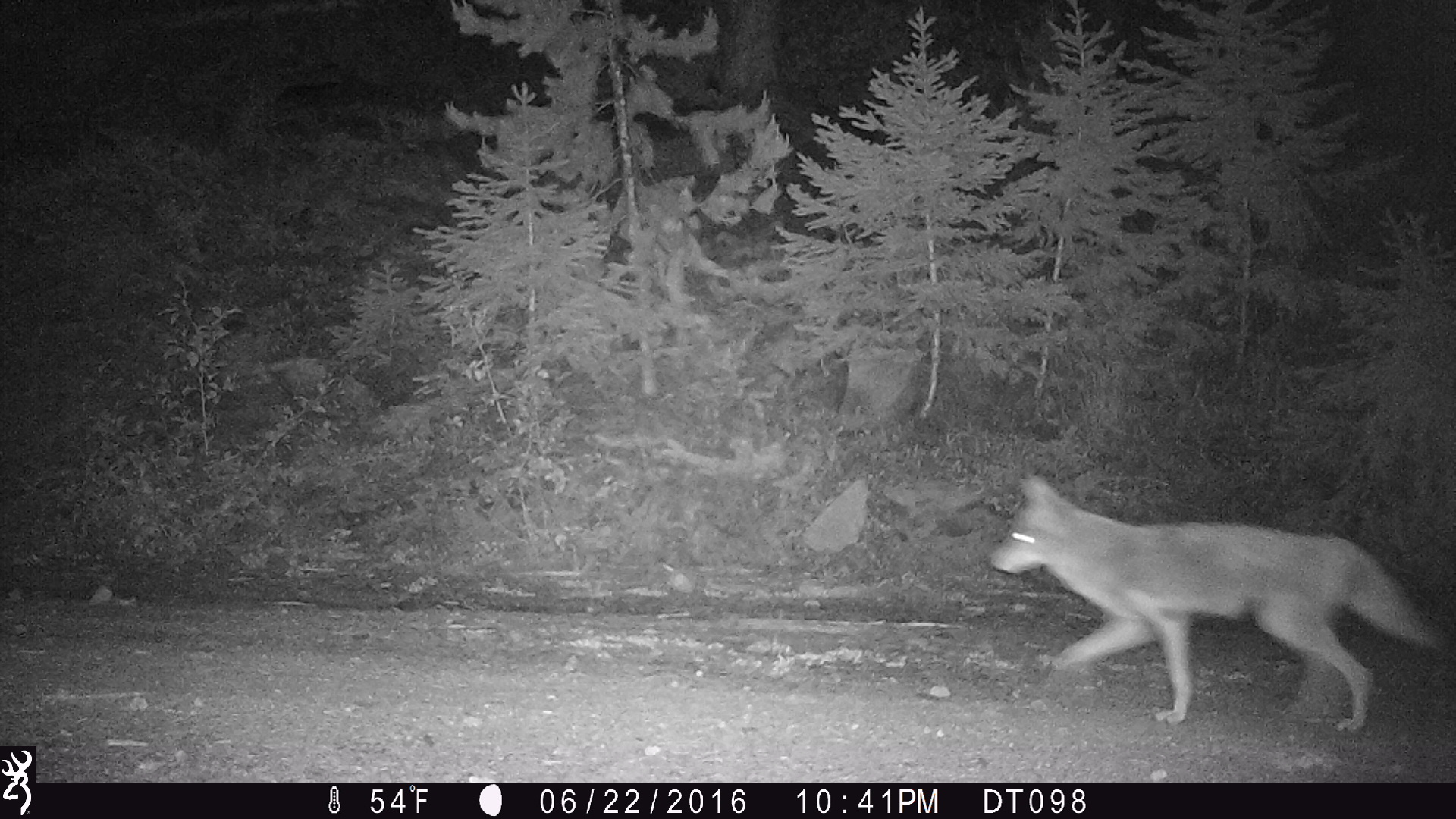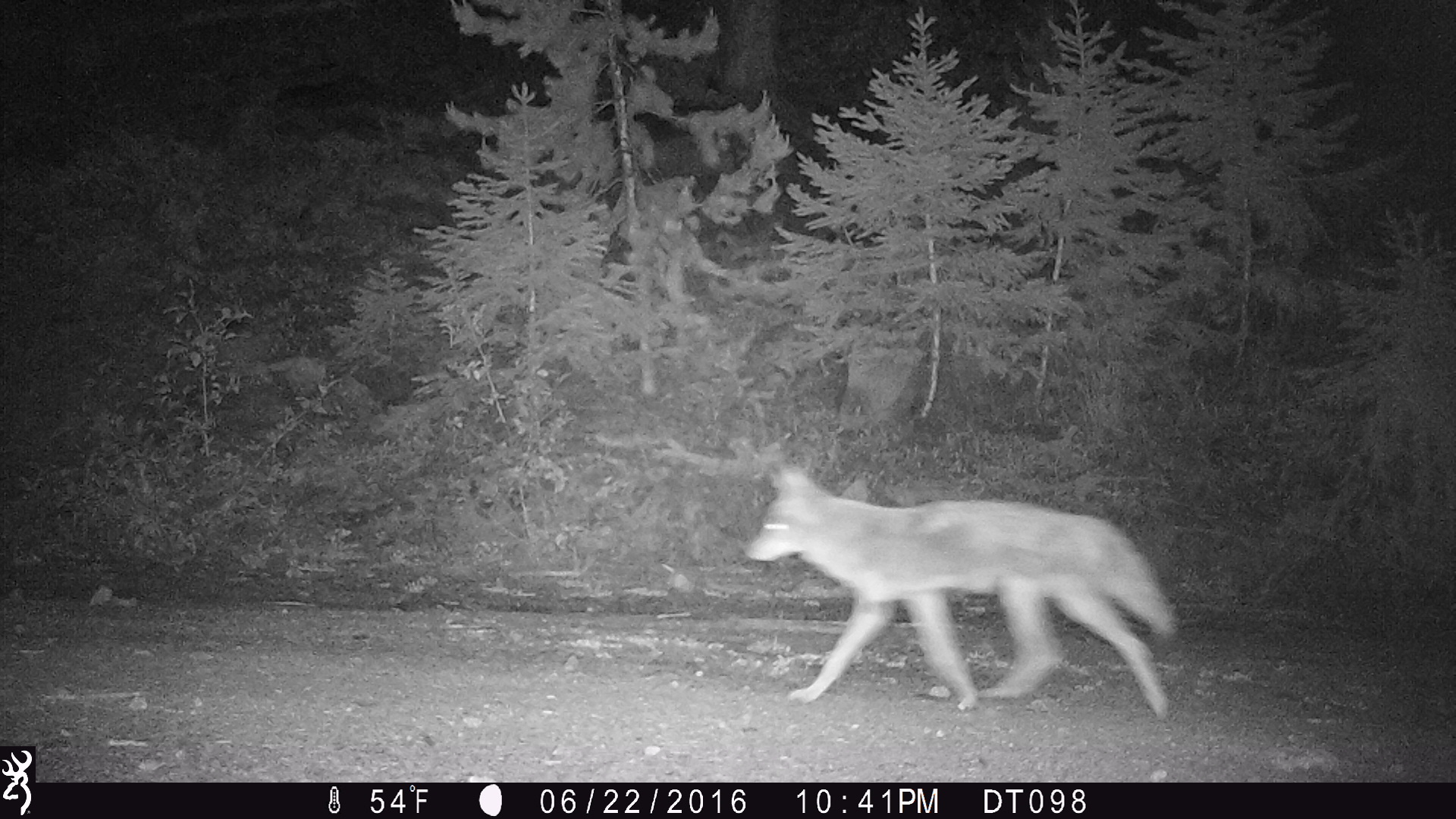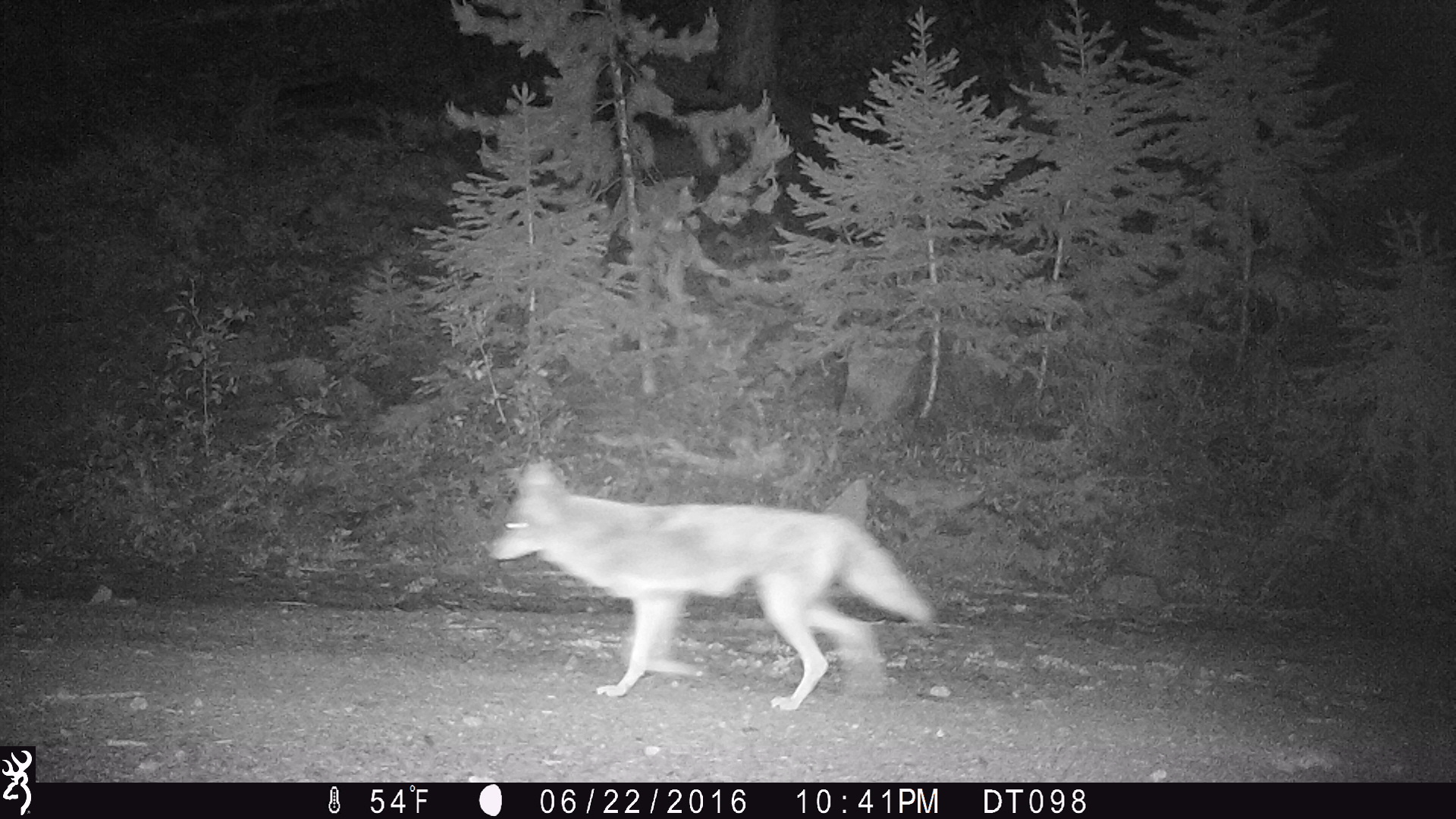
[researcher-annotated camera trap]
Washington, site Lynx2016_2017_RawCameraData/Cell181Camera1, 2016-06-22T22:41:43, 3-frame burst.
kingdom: Animalia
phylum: Chordata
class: Mammalia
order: Carnivora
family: Canidae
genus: Canis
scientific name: Canis latrans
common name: coyote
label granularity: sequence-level